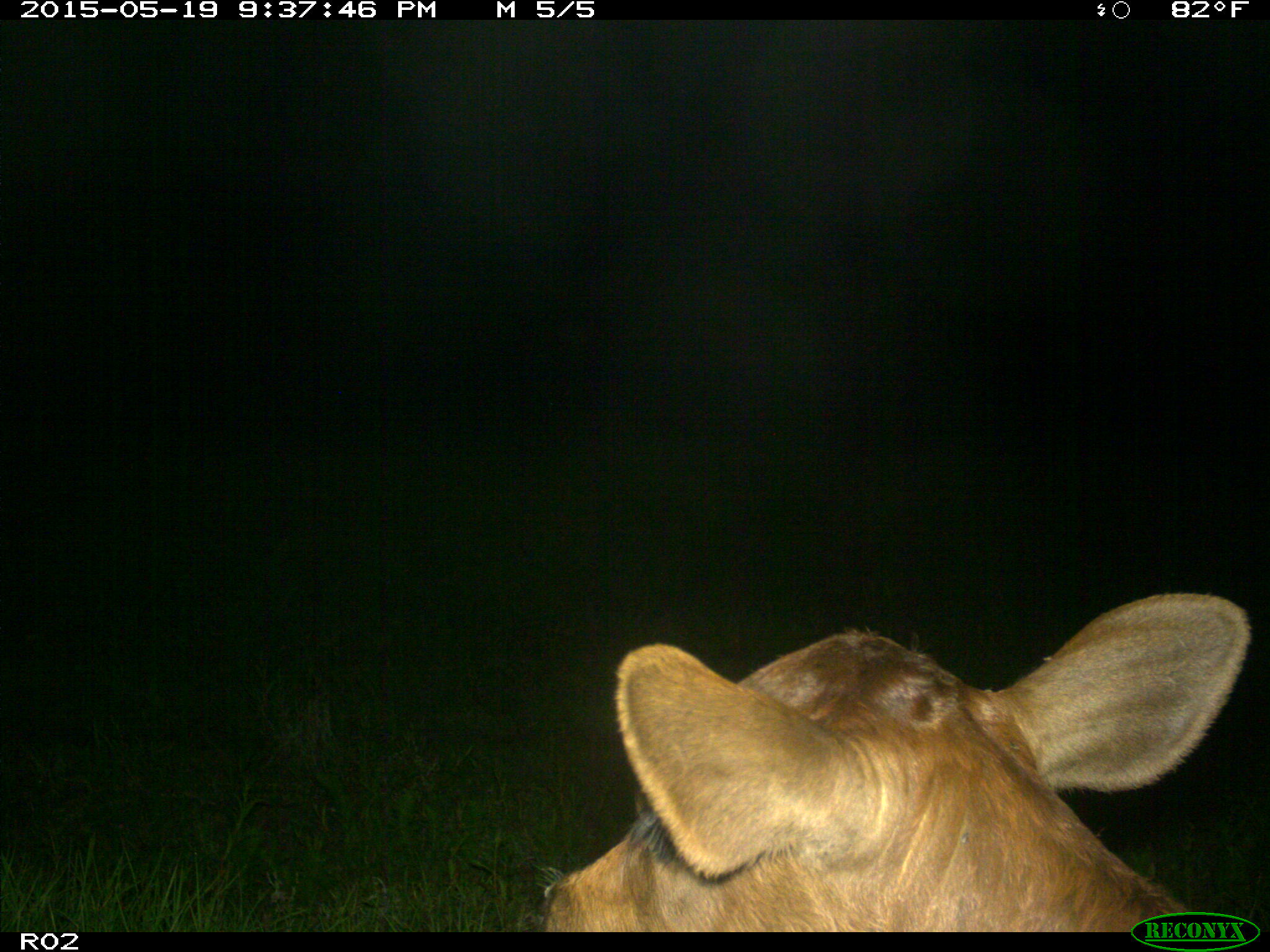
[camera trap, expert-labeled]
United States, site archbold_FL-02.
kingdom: Animalia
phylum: Chordata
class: Mammalia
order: Artiodactyla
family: Bovidae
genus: Bos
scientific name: Bos taurus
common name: domestic cow